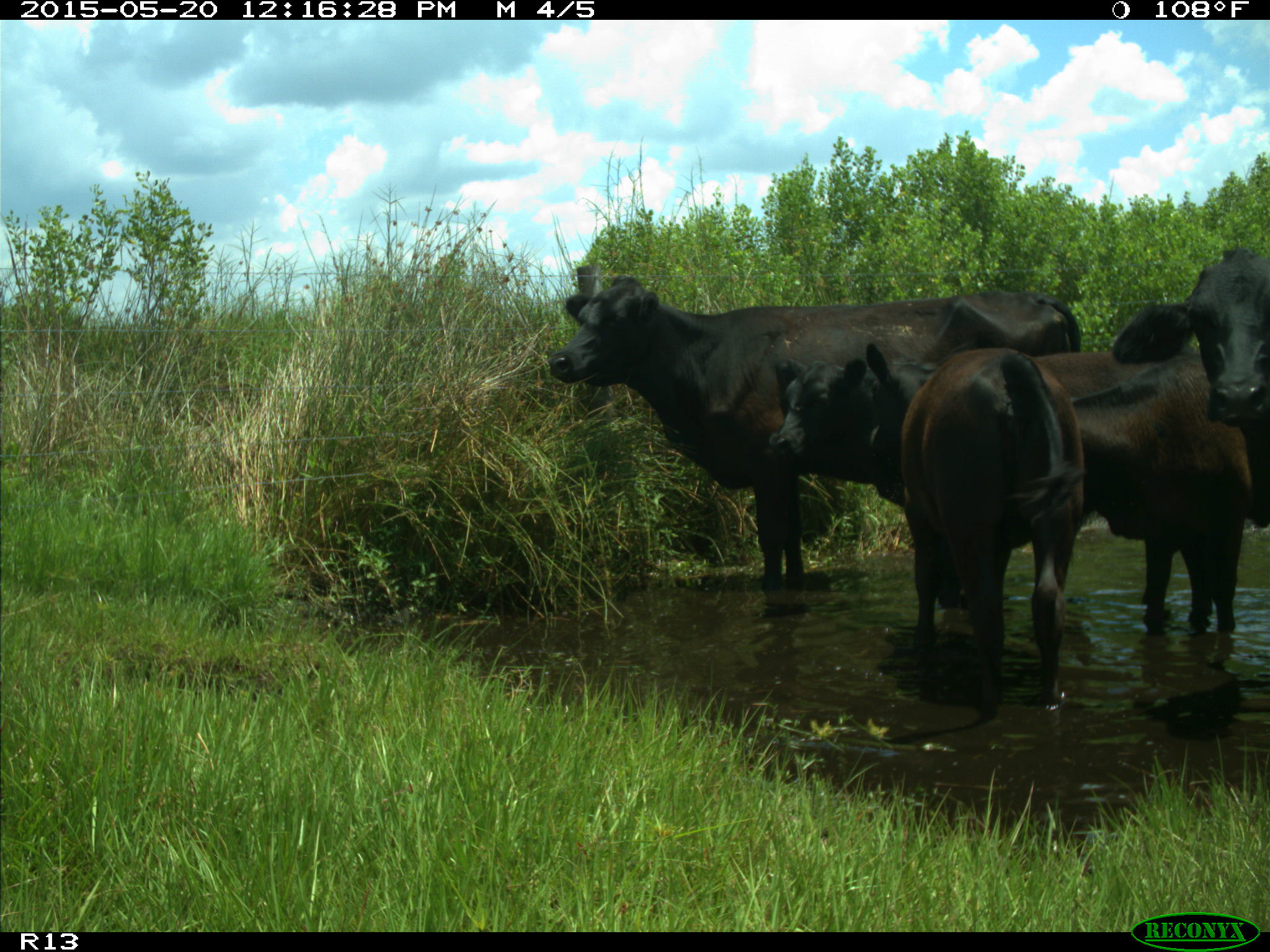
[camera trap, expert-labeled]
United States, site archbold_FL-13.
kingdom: Animalia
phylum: Chordata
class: Mammalia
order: Artiodactyla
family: Bovidae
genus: Bos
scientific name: Bos taurus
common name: domestic cow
Bos taurus (domestic cow).